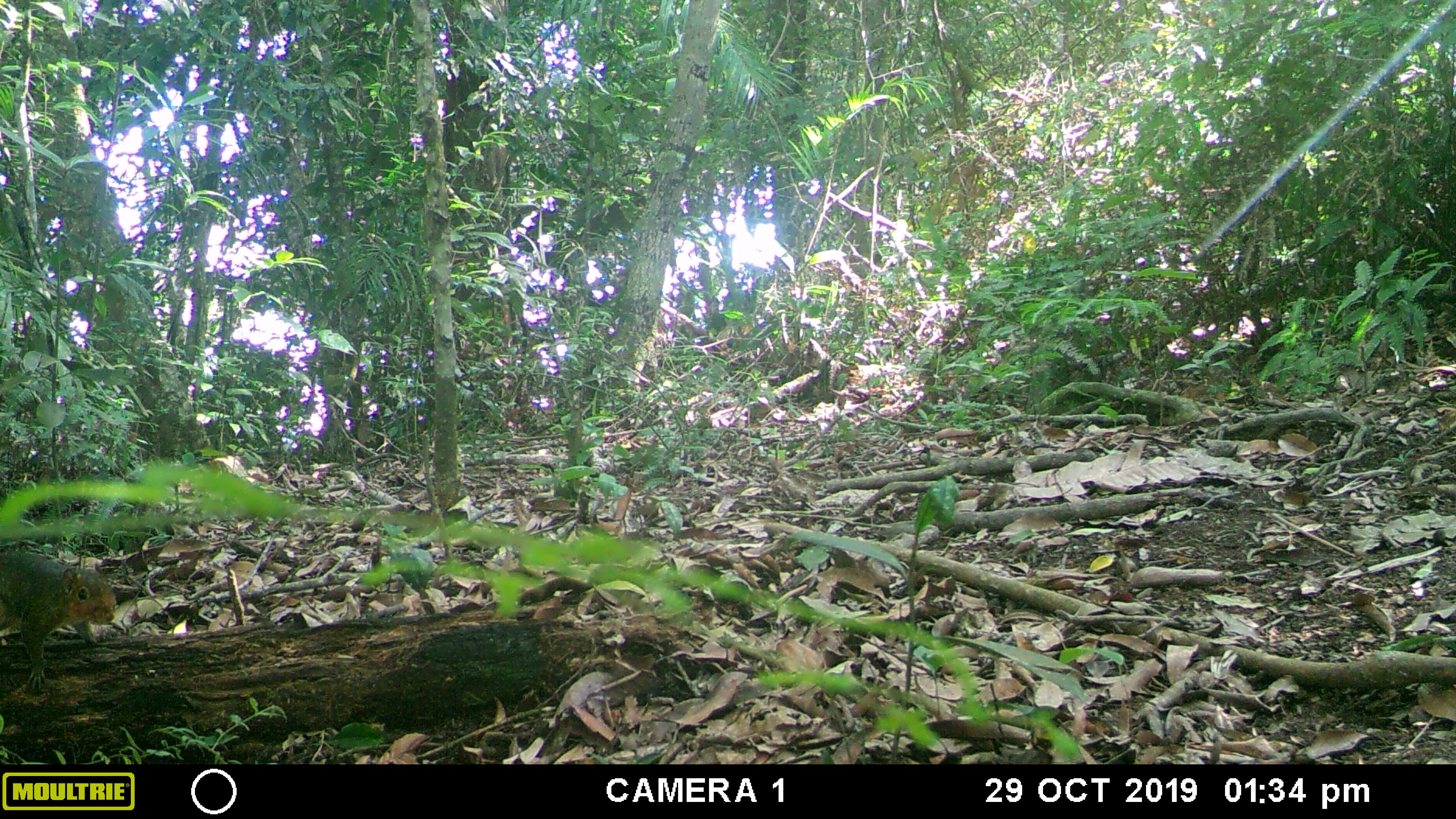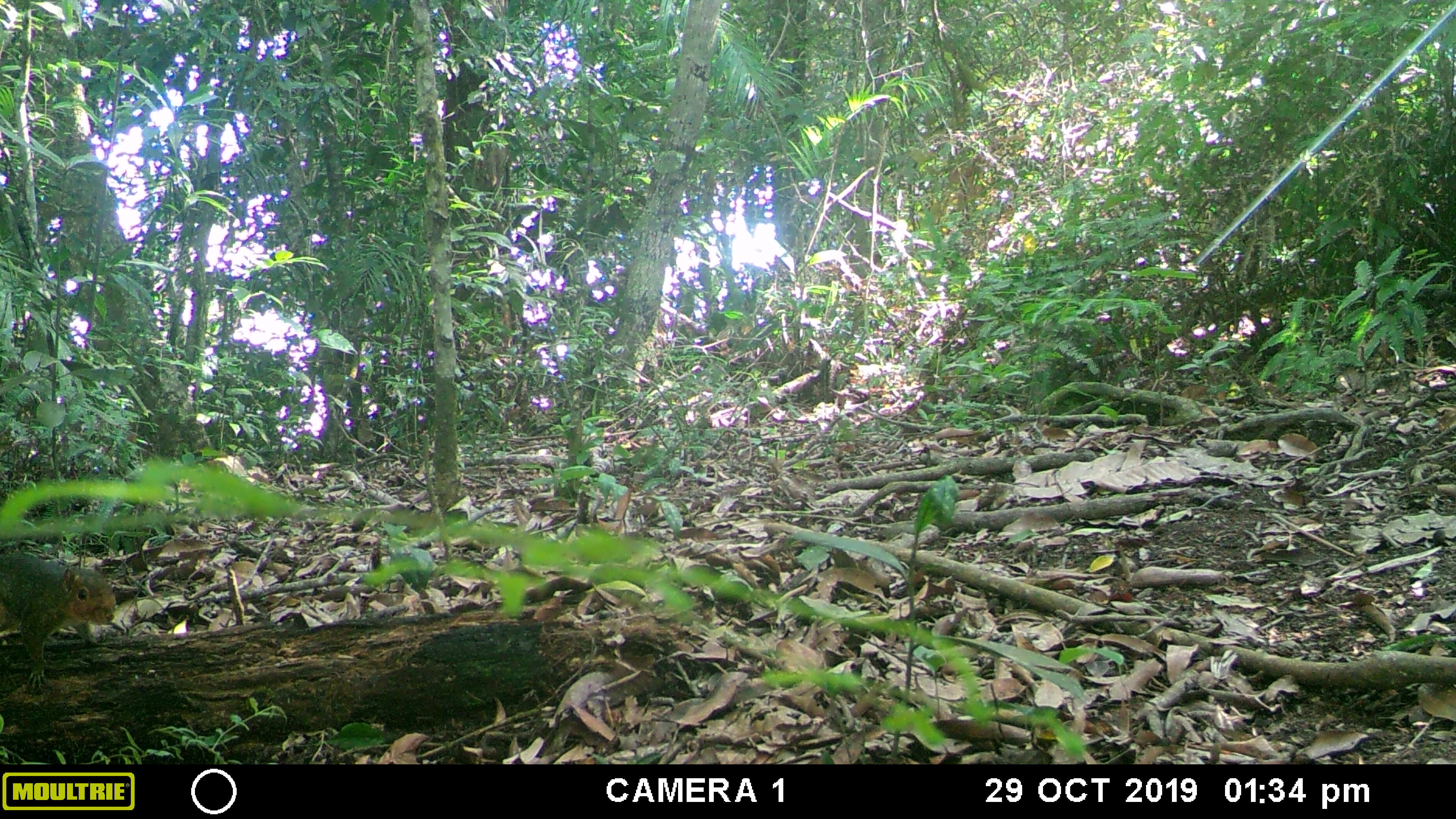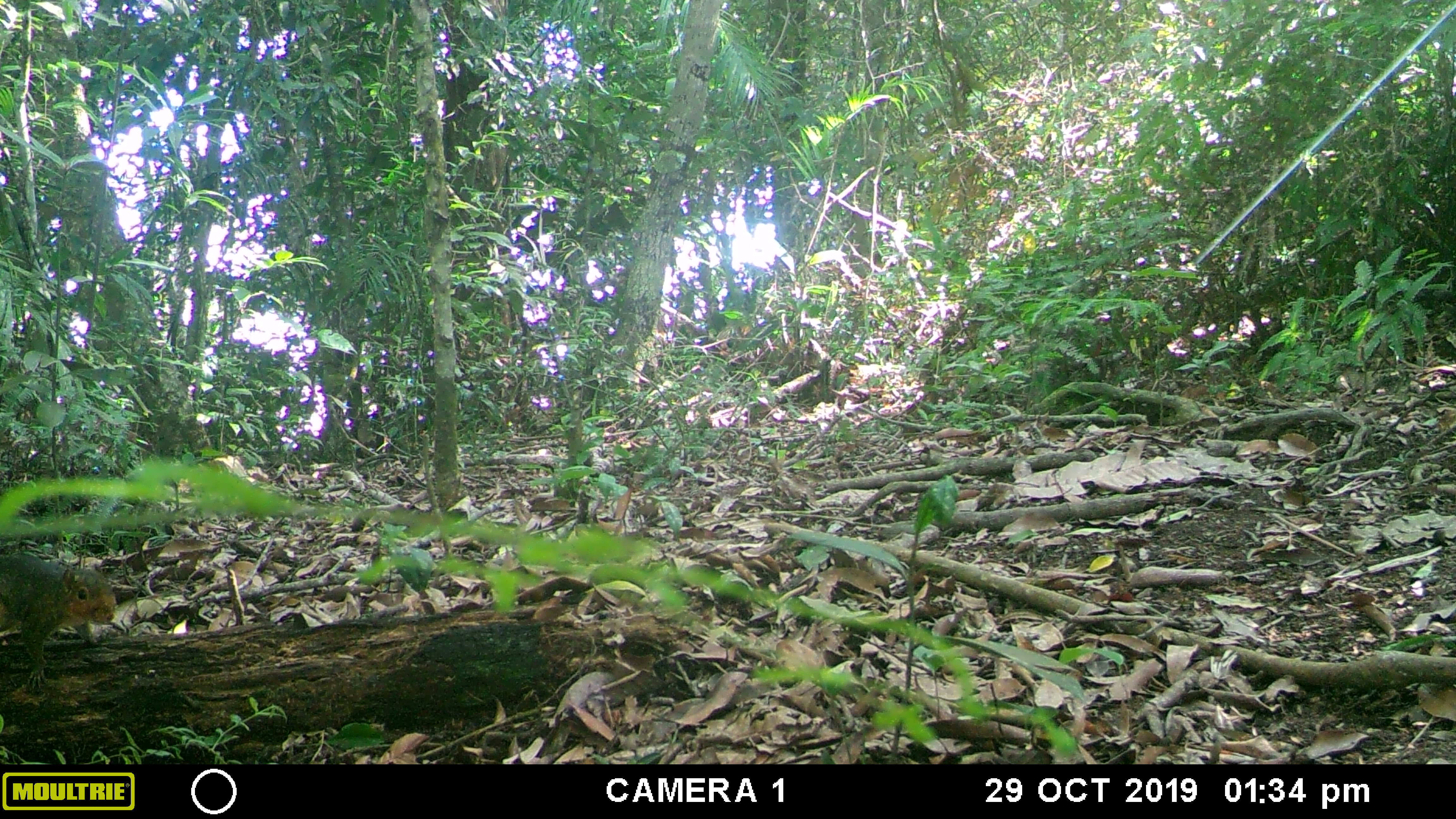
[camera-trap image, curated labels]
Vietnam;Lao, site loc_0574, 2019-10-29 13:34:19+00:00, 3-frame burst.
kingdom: Animalia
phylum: Chordata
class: Mammalia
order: Rodentia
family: Sciuridae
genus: Dremomys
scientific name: Dremomys rufigenis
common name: red-cheeked squirrel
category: red cheeked squirrel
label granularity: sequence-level